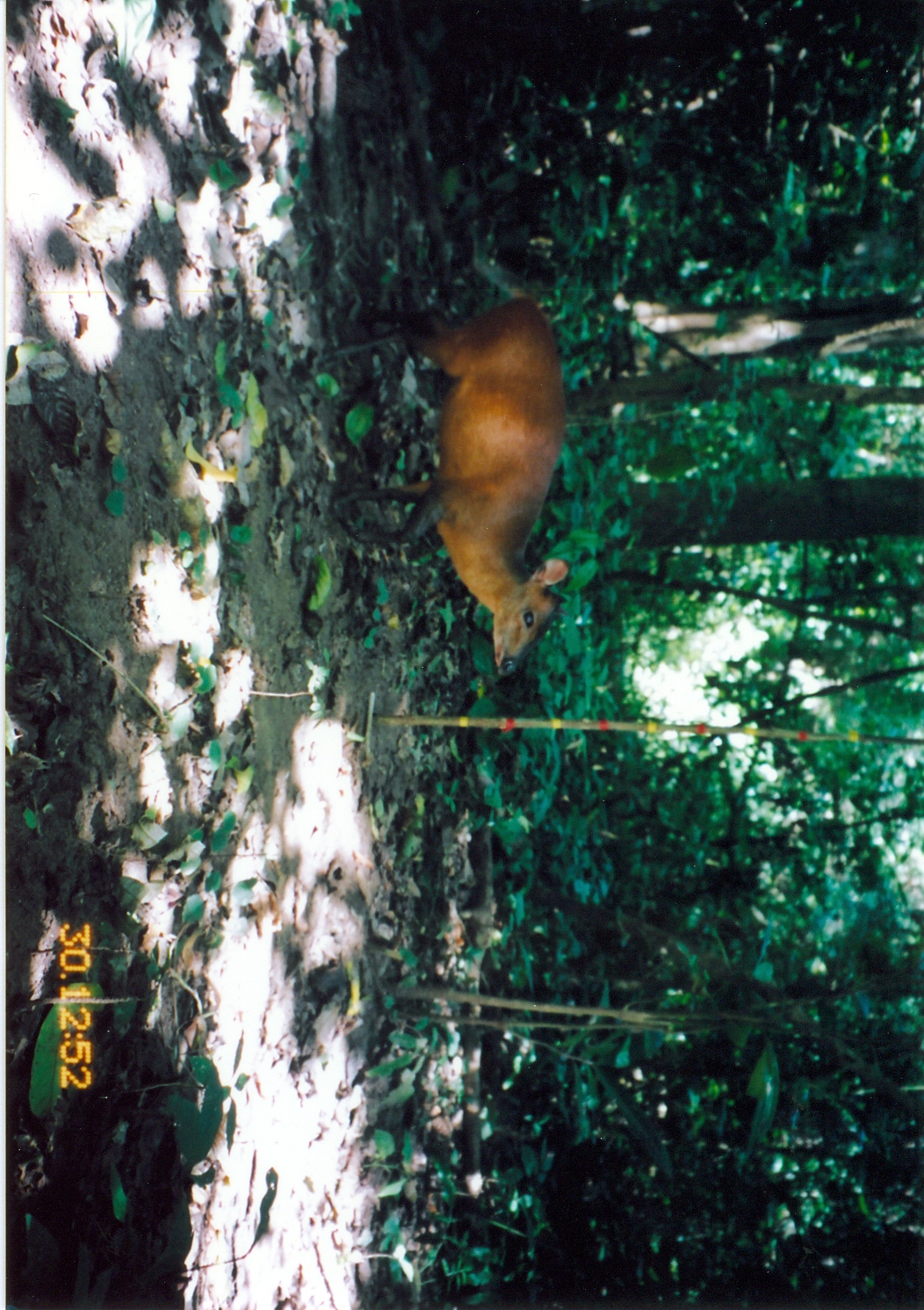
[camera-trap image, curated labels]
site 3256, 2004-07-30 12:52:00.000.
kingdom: Animalia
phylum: Chordata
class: Mammalia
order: Artiodactyla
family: Bovidae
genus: Cephalophus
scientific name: Cephalophus harveyi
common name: harvey's duiker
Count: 1.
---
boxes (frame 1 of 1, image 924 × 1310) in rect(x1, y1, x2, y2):
cephalophus harveyi: rect(306, 277, 572, 677)